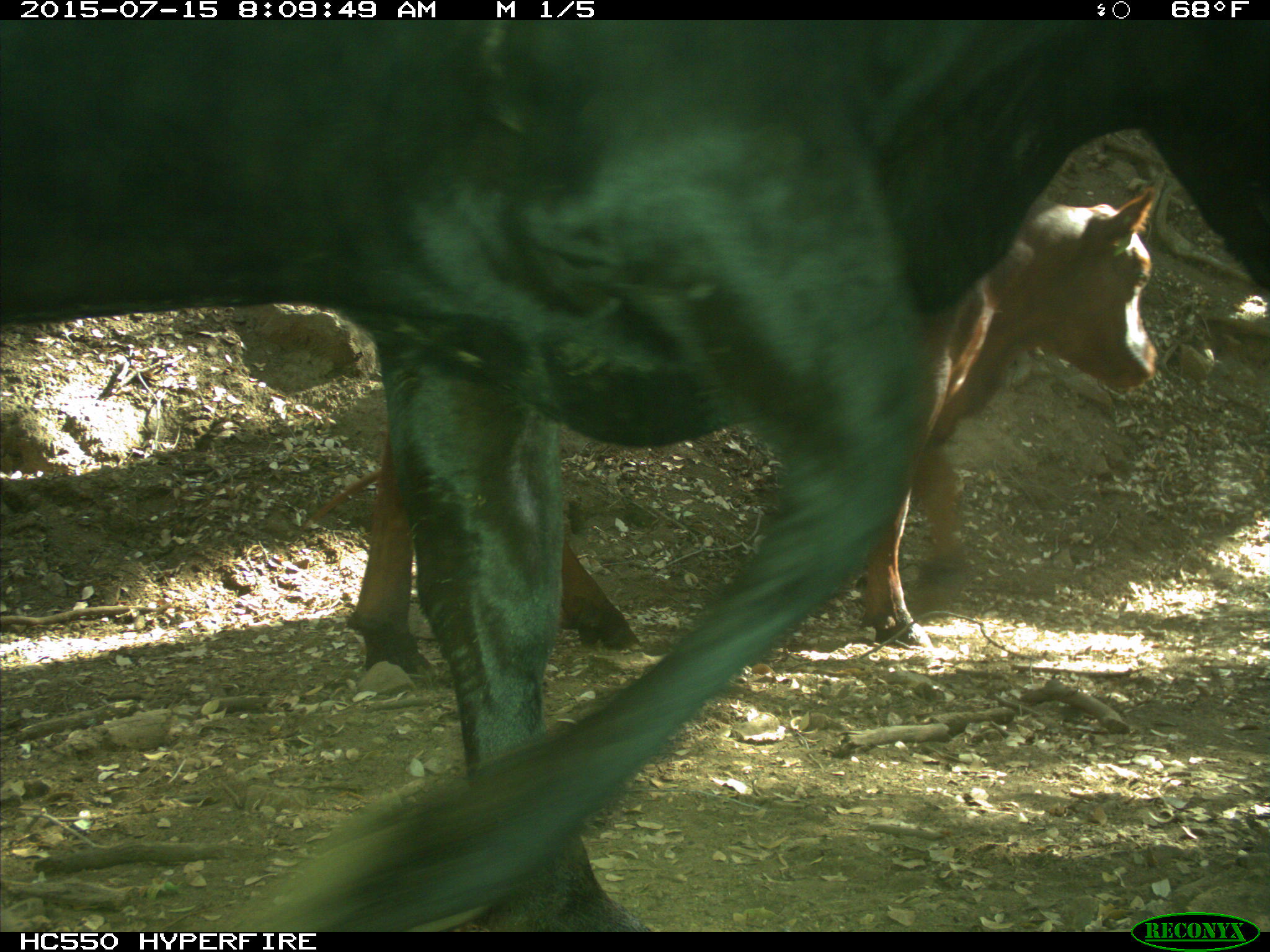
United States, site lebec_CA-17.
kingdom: Animalia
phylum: Chordata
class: Mammalia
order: Artiodactyla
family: Bovidae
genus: Bos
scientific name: Bos taurus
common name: domestic cow